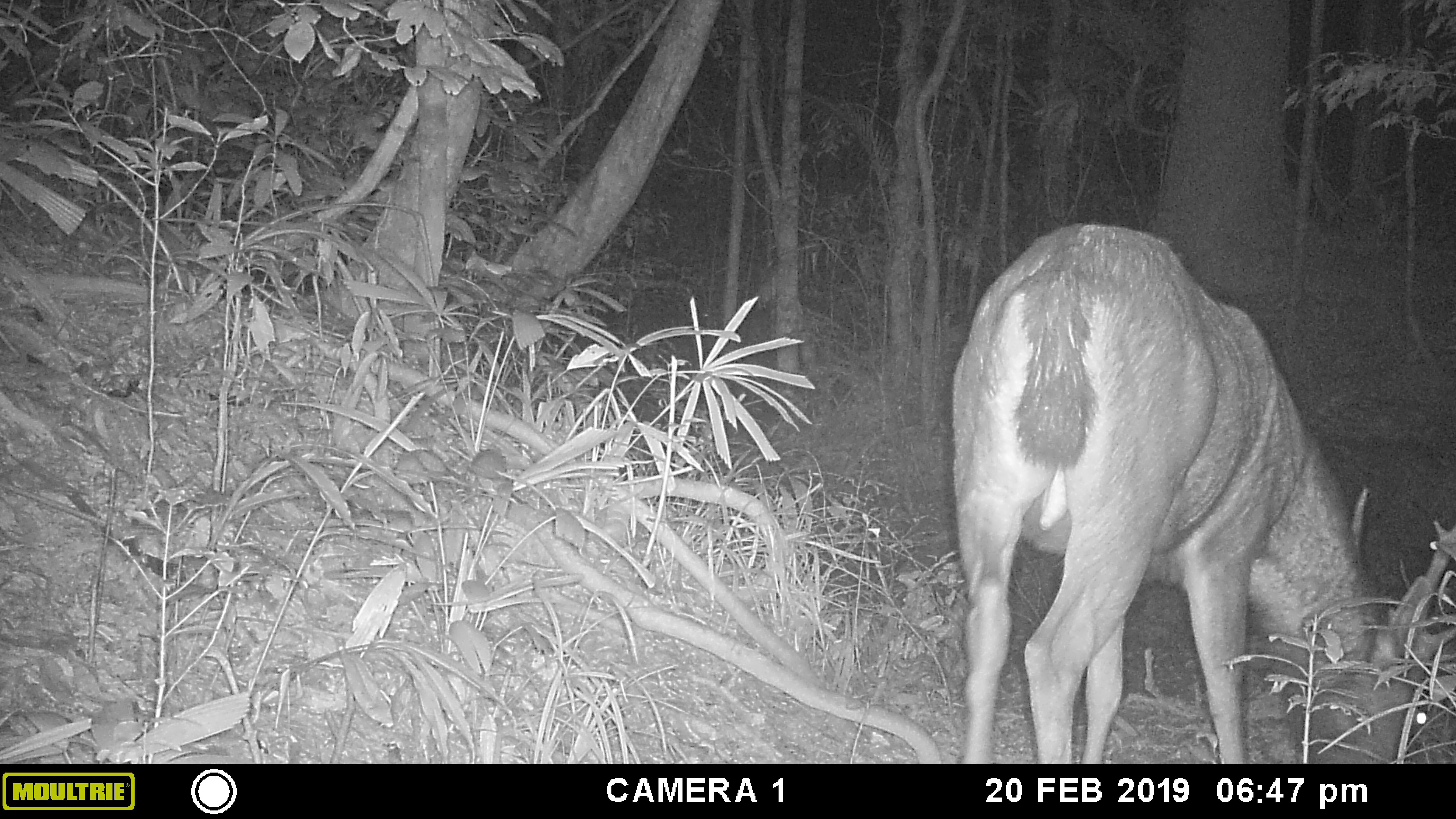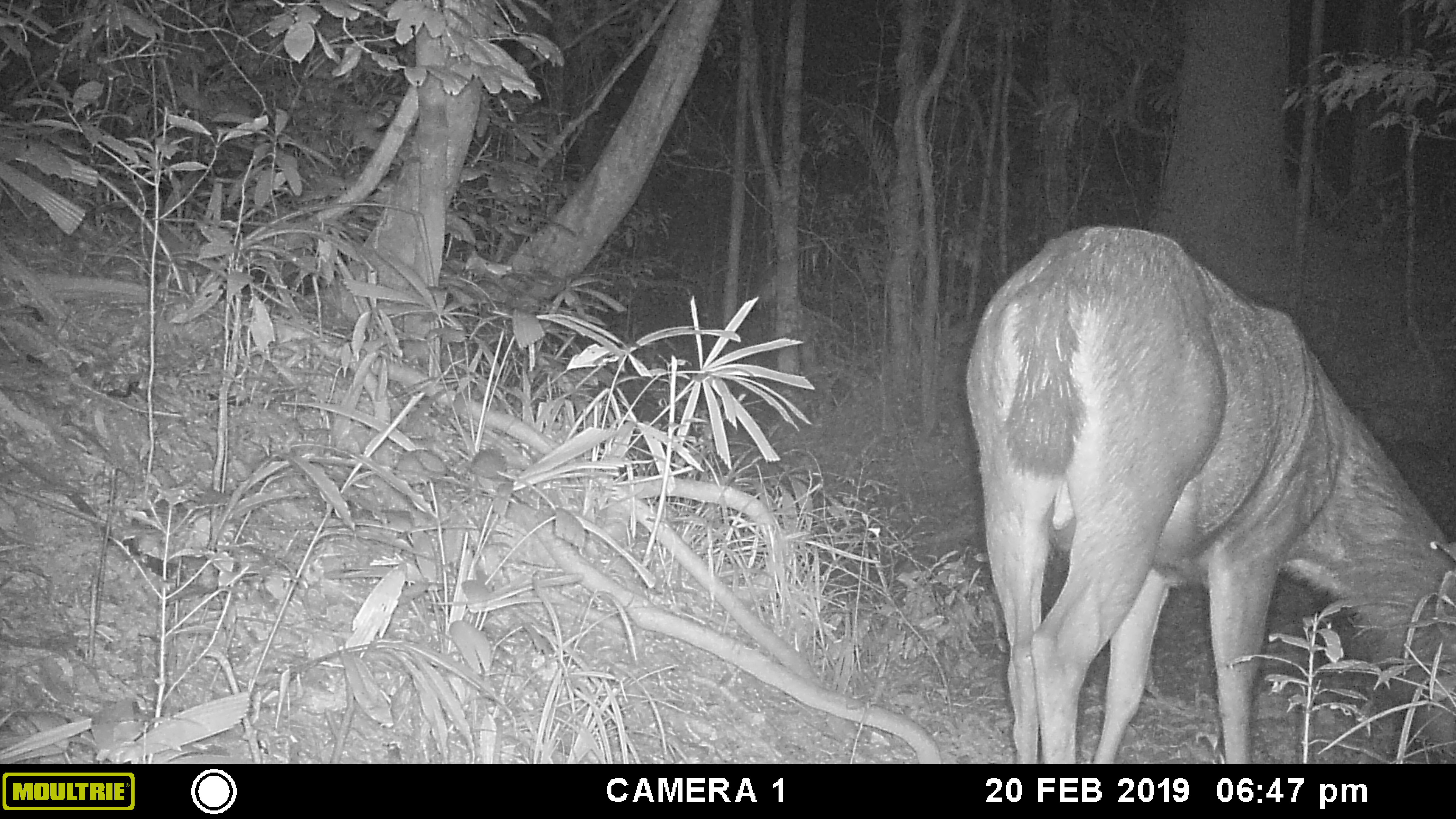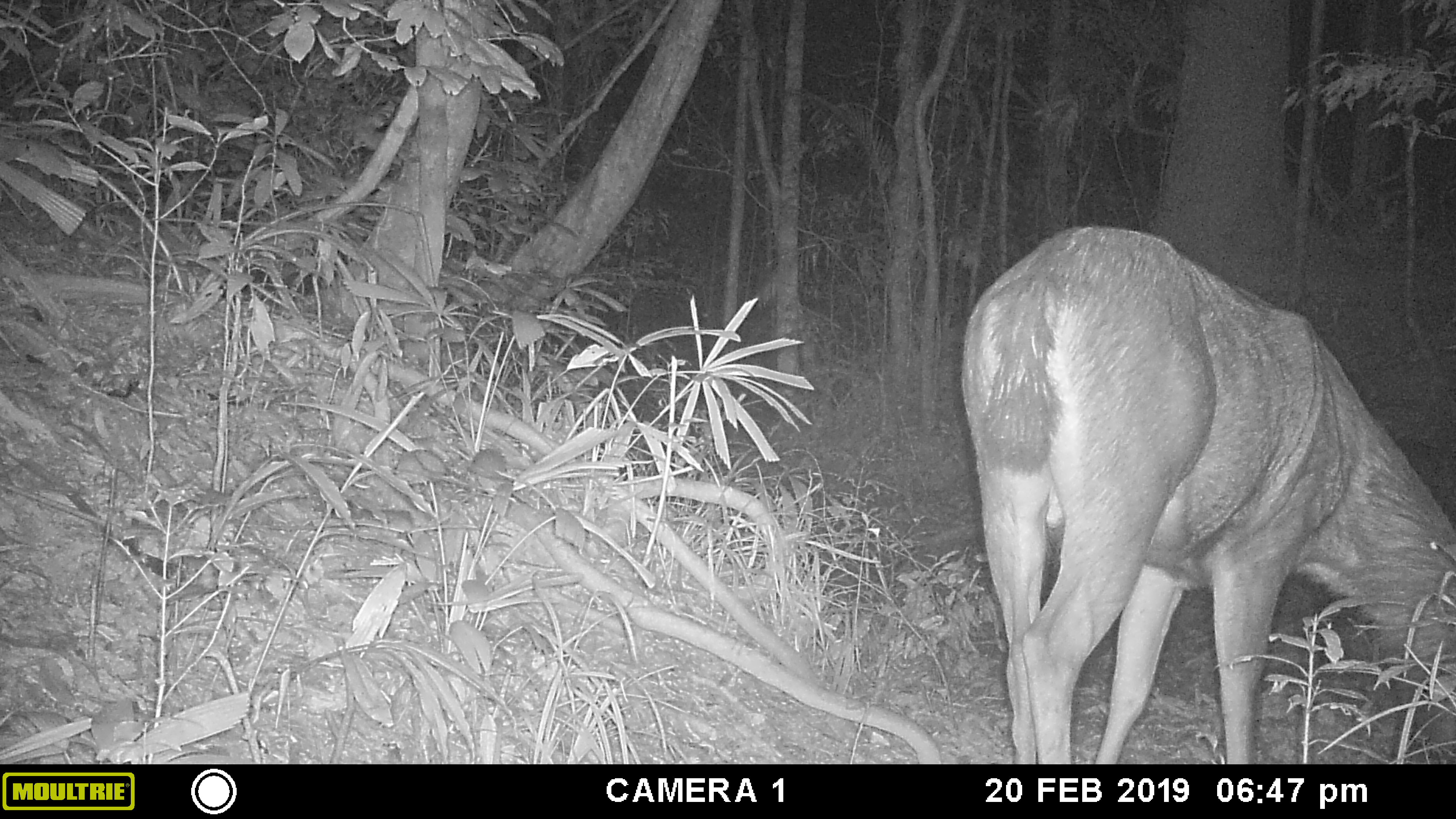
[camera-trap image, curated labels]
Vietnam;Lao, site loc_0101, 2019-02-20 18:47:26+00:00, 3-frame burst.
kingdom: Animalia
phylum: Chordata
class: Mammalia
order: Artiodactyla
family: Cervidae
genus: Rusa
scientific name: Rusa unicolor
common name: sambar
Sambar (Rusa unicolor). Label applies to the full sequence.